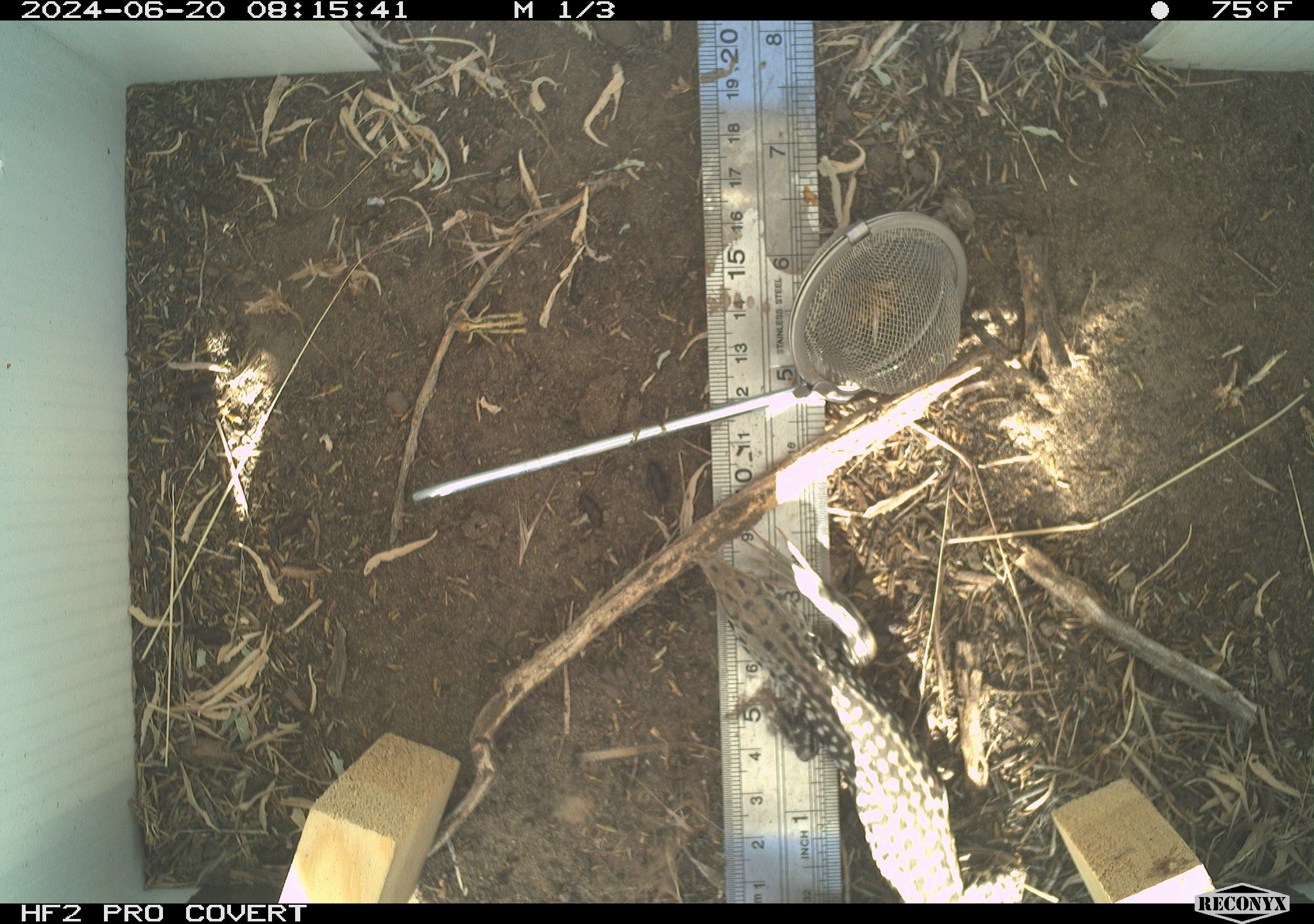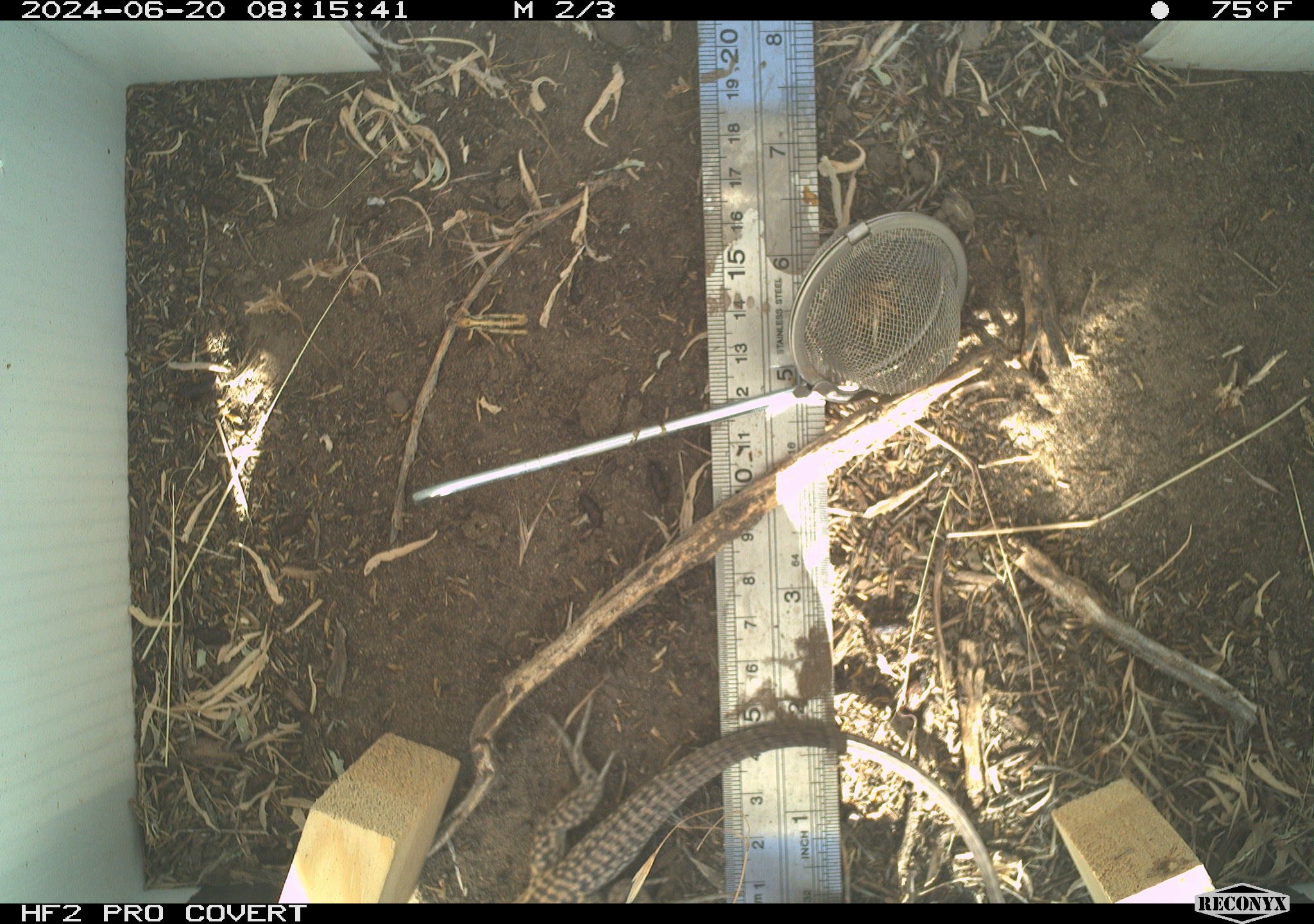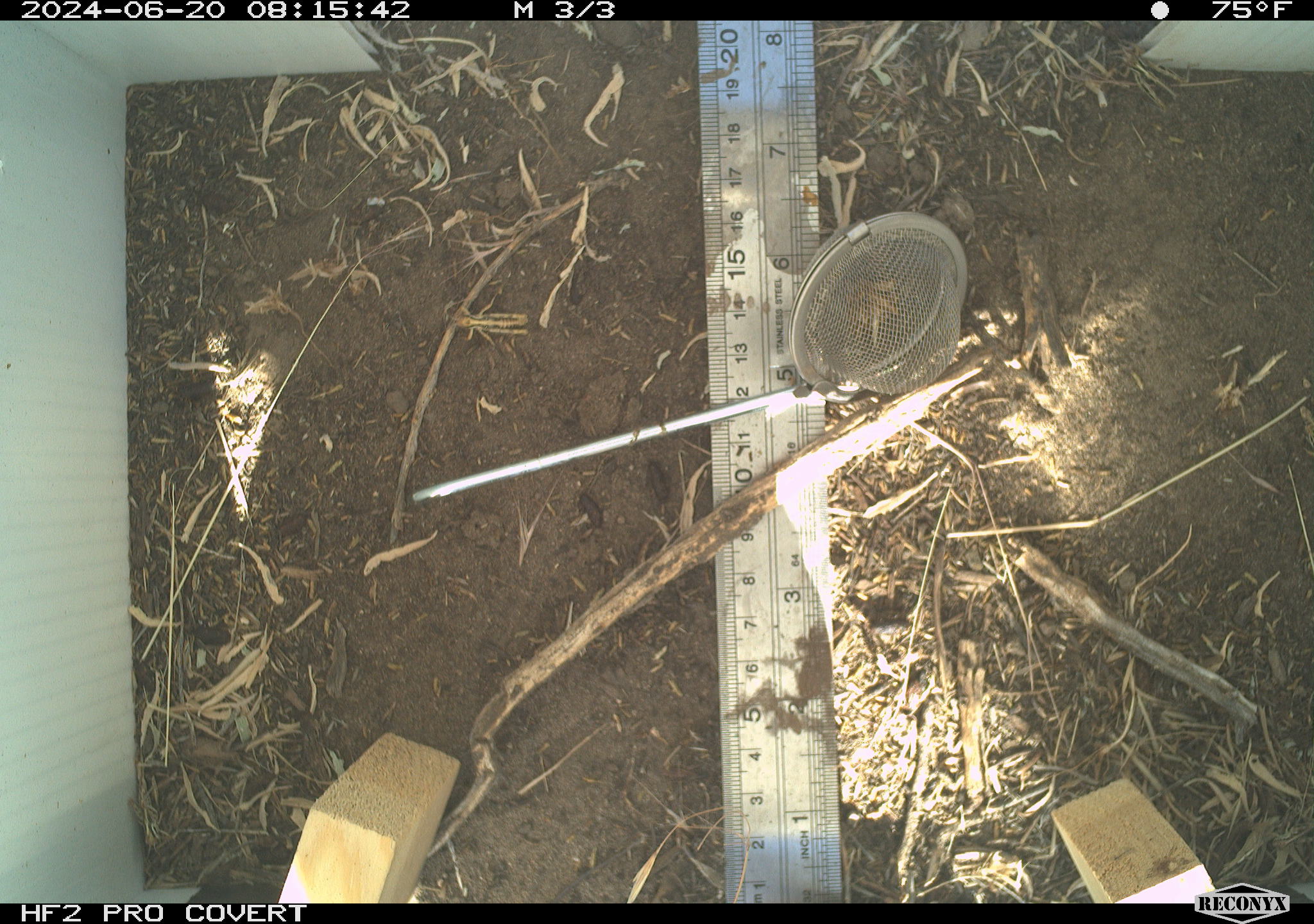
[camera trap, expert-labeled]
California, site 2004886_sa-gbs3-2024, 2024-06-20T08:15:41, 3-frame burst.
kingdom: Animalia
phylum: Chordata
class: Reptilia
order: Squamata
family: Teiidae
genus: Aspidoscelis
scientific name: Aspidoscelis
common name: whiptail lizards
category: aspidoscelis species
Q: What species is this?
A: Aspidoscelis species (whiptail lizards) (Aspidoscelis).